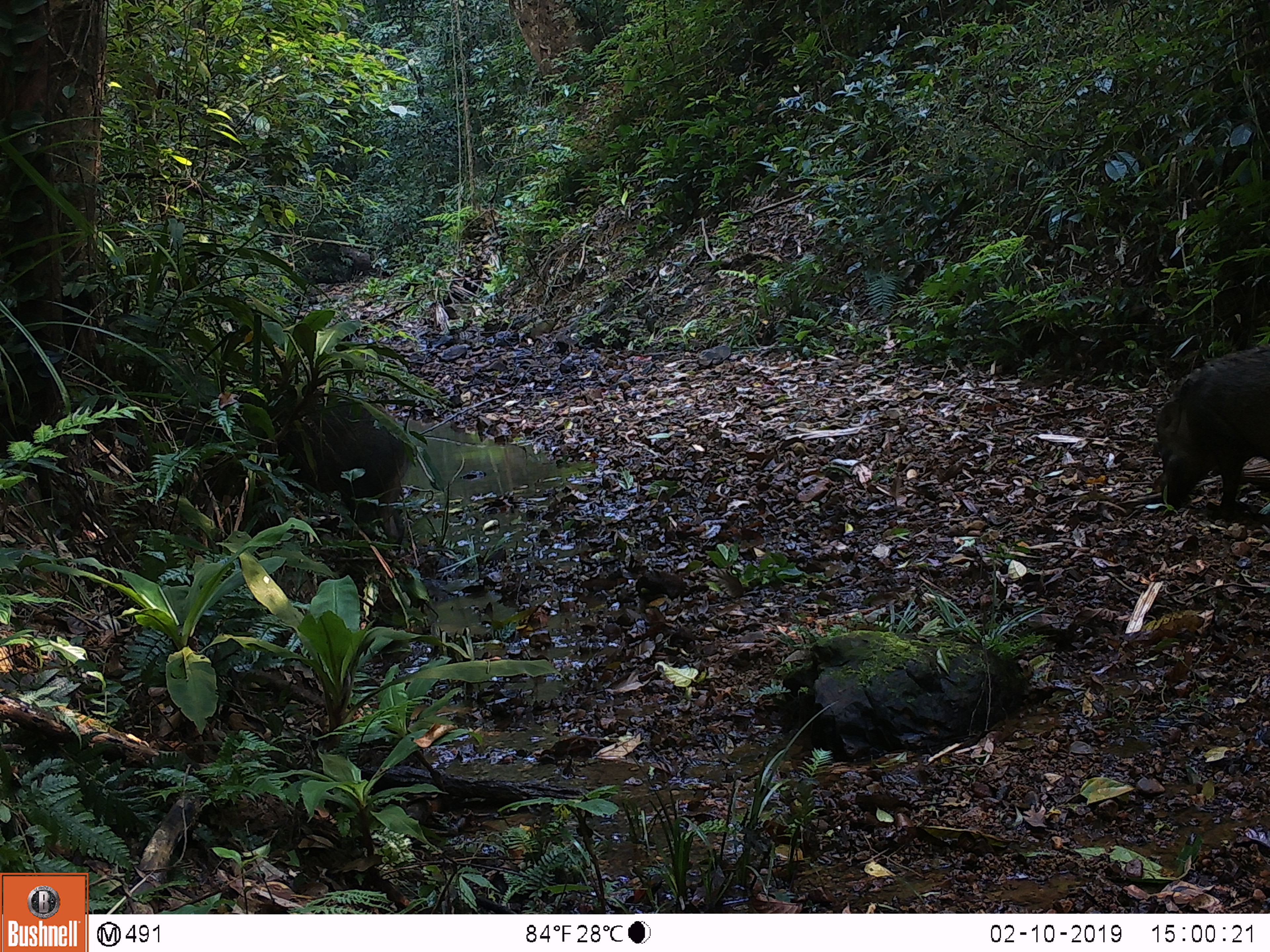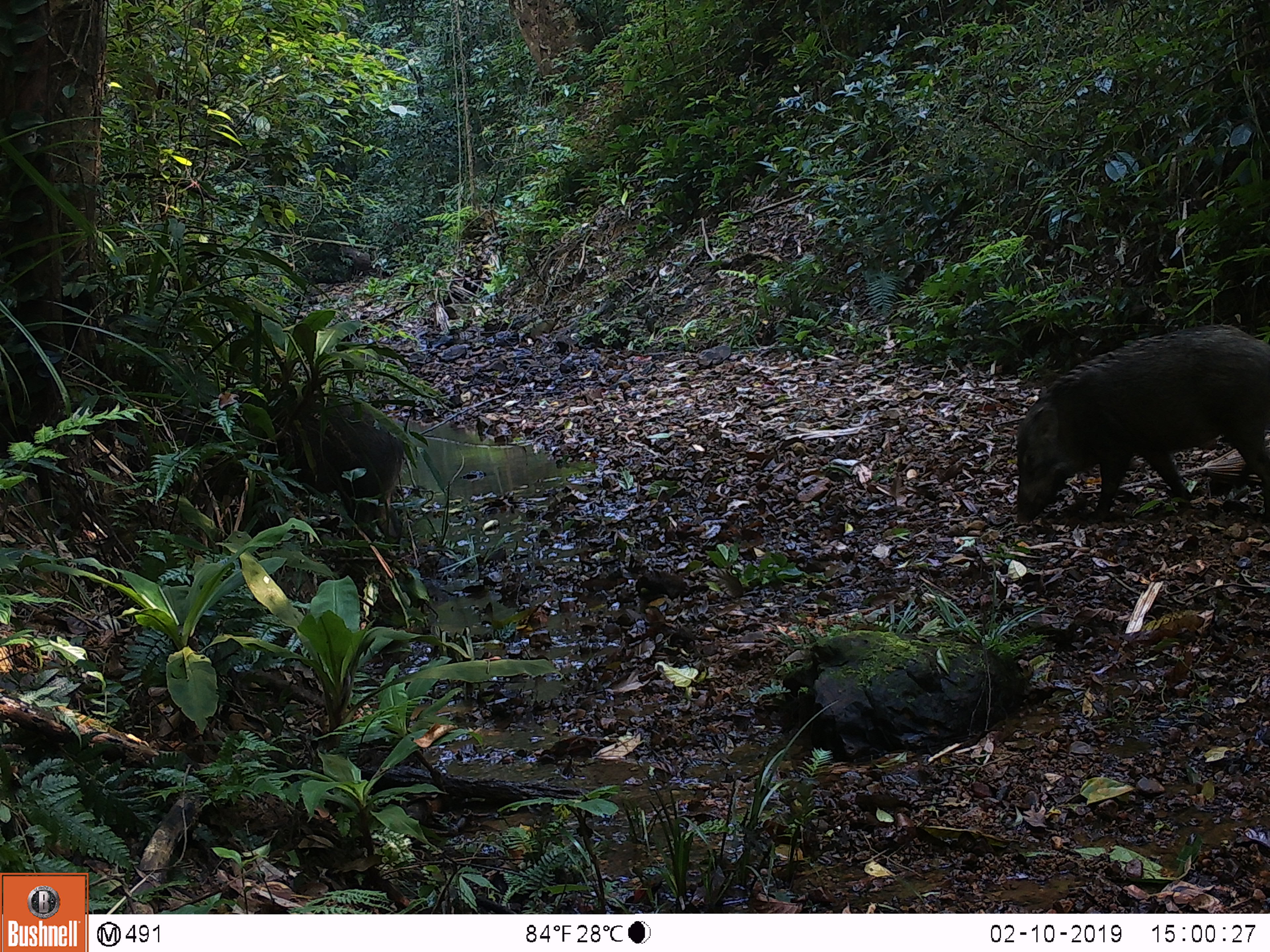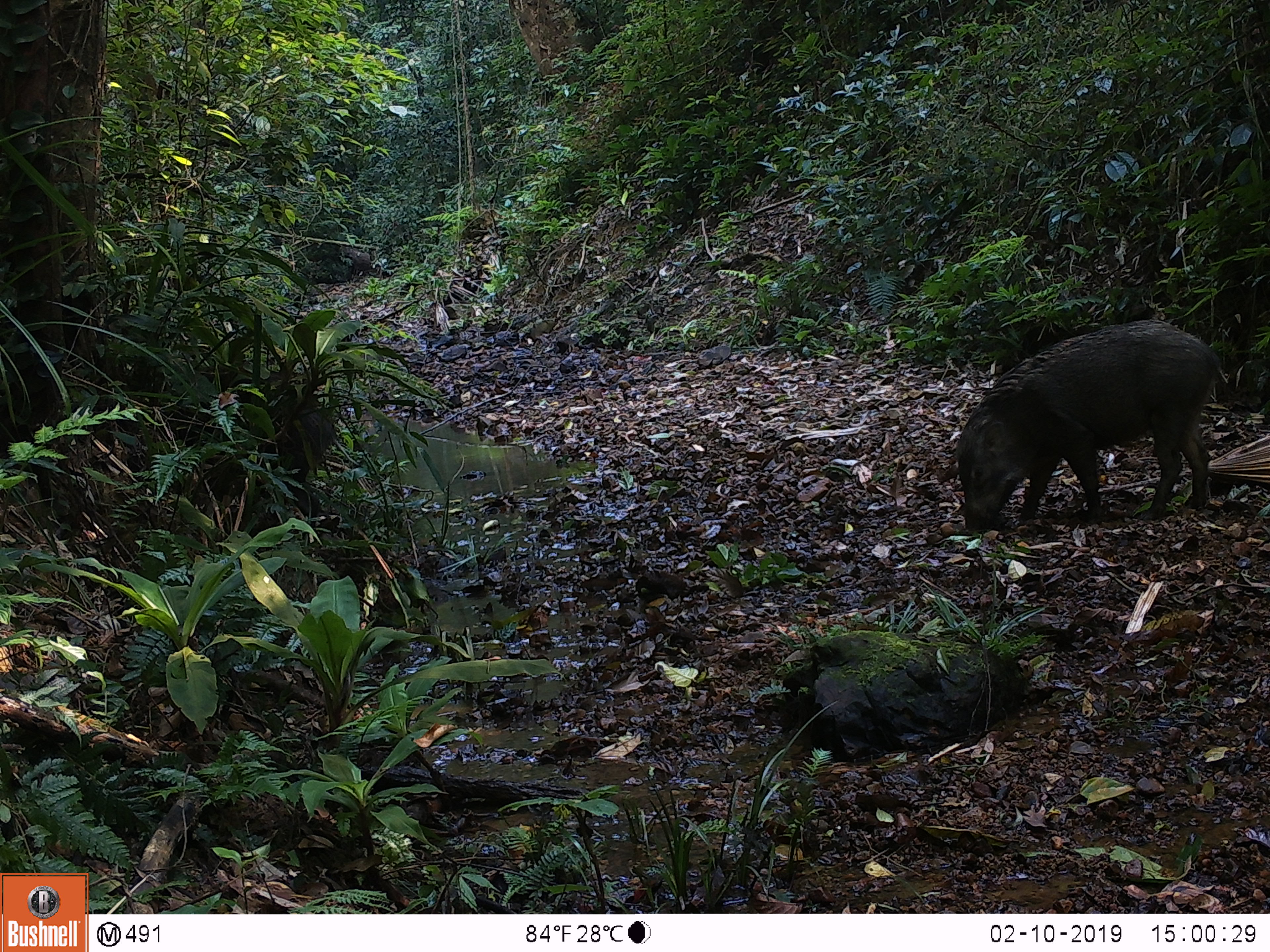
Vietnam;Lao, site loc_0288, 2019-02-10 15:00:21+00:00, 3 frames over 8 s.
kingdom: Animalia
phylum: Chordata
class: Mammalia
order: Artiodactyla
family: Suidae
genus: Sus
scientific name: Sus scrofa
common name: eurasian wild pig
Eurasian wild pig (Sus scrofa). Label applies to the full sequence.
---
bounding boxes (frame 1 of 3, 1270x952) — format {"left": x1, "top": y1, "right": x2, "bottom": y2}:
eurasian wild pig: {"left": 165, "top": 384, "right": 414, "bottom": 553}; {"left": 1151, "top": 347, "right": 1270, "bottom": 515}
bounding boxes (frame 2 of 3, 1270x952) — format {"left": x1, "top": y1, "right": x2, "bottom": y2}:
eurasian wild pig: {"left": 1014, "top": 323, "right": 1270, "bottom": 523}; {"left": 164, "top": 386, "right": 408, "bottom": 554}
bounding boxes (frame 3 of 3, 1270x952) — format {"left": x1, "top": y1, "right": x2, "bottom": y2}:
eurasian wild pig: {"left": 953, "top": 316, "right": 1230, "bottom": 530}; {"left": 198, "top": 363, "right": 337, "bottom": 528}